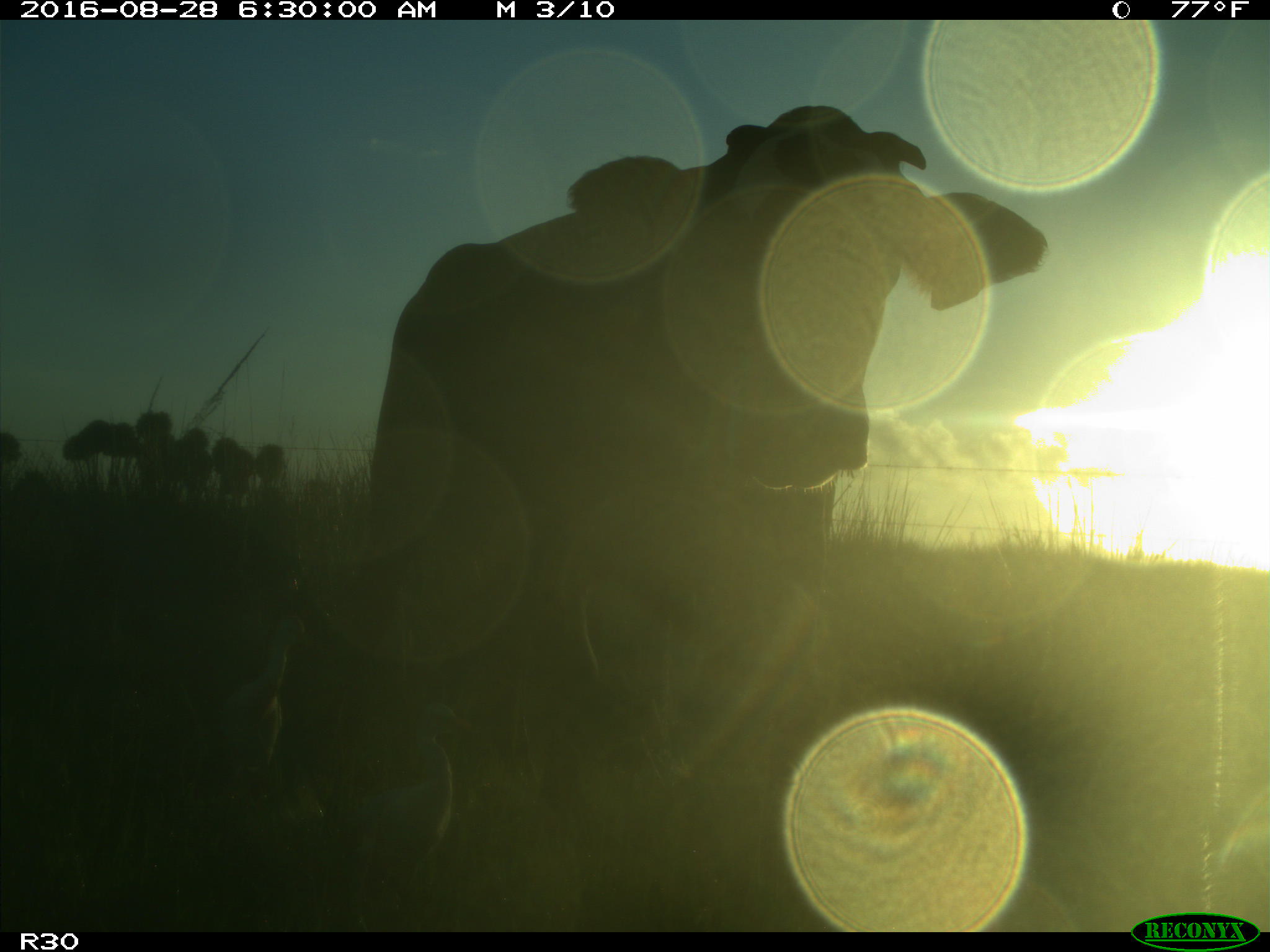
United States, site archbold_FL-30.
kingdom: Animalia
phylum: Chordata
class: Mammalia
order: Artiodactyla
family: Bovidae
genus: Bos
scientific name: Bos taurus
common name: domestic cow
Bos taurus (domestic cow).